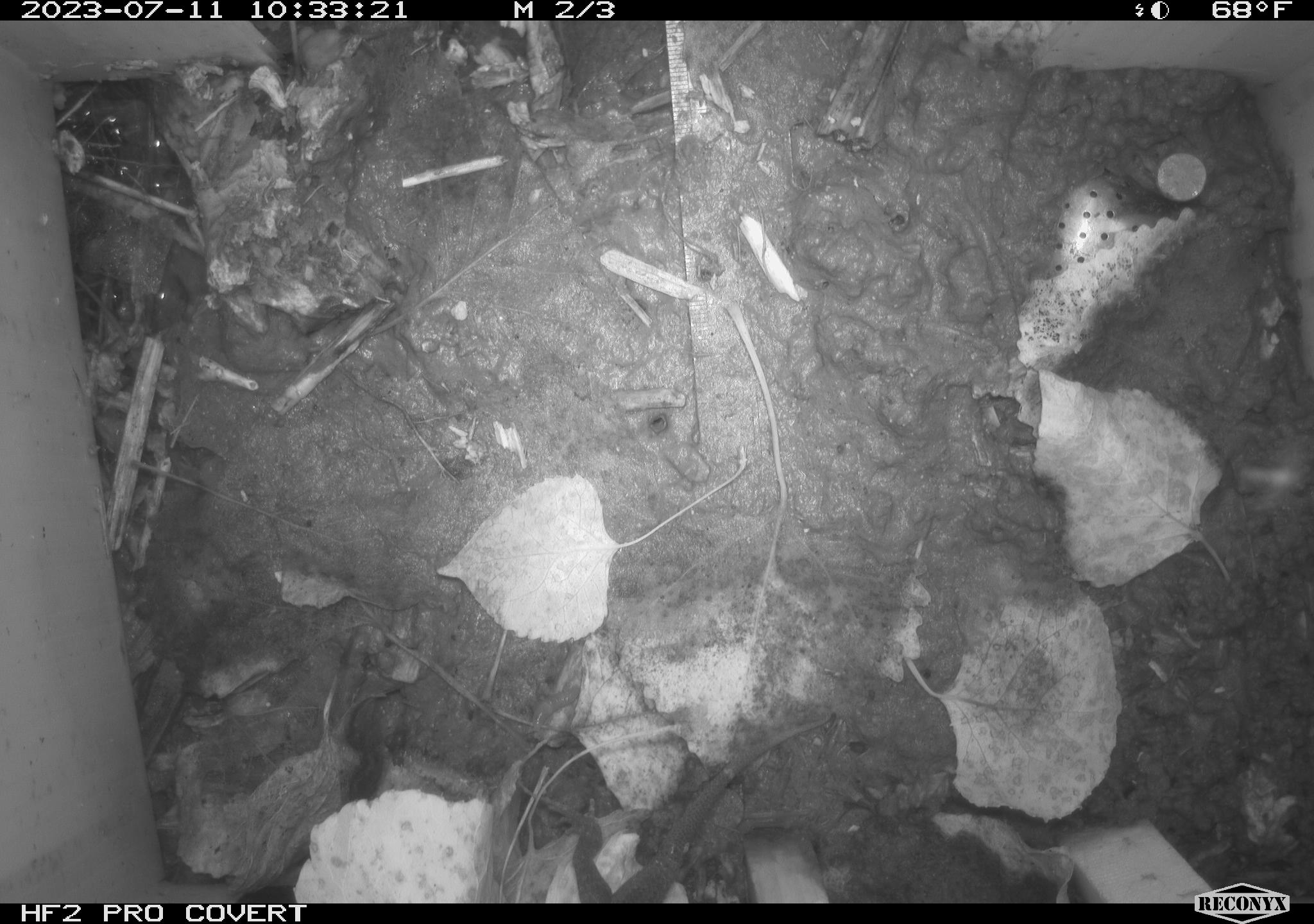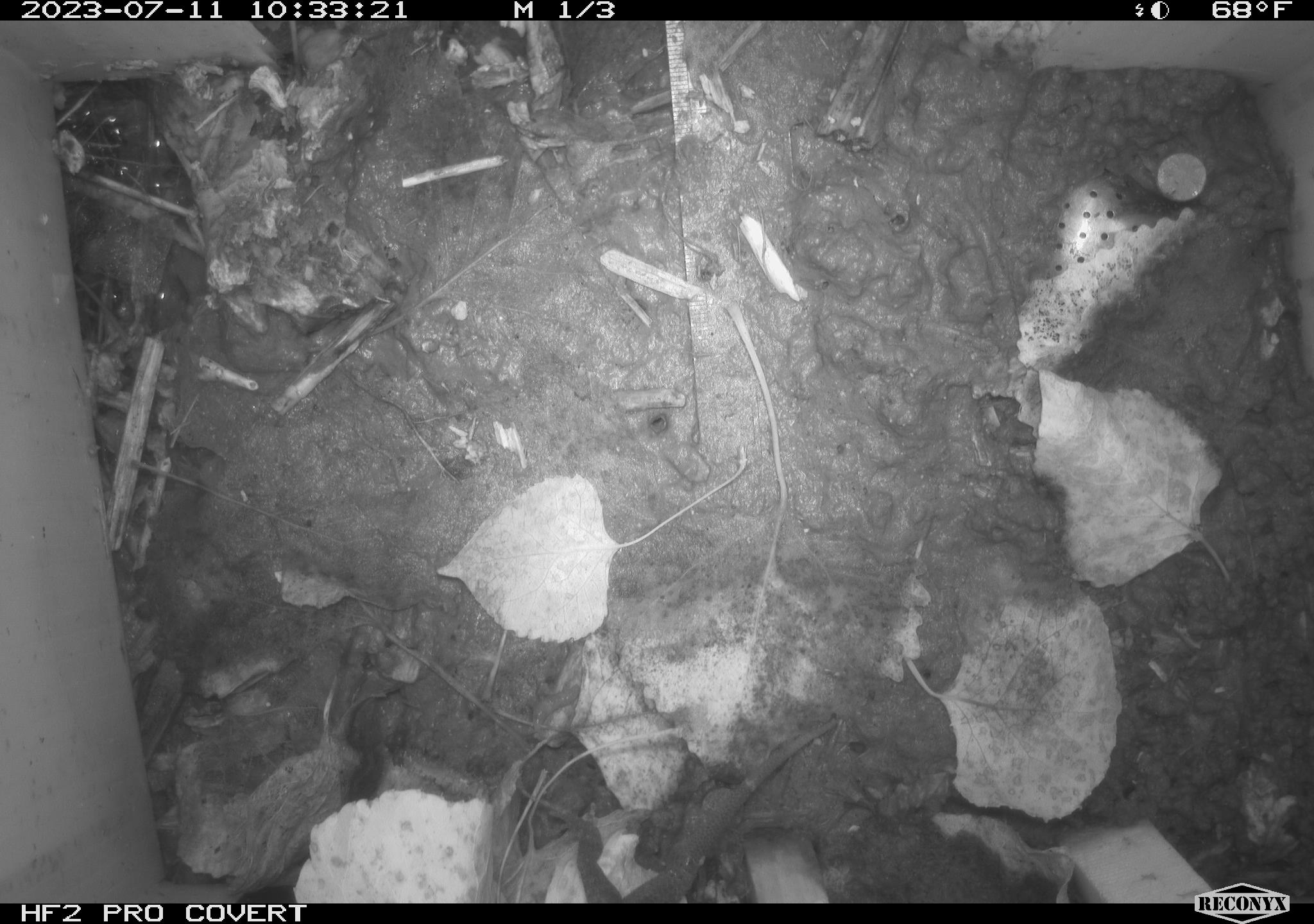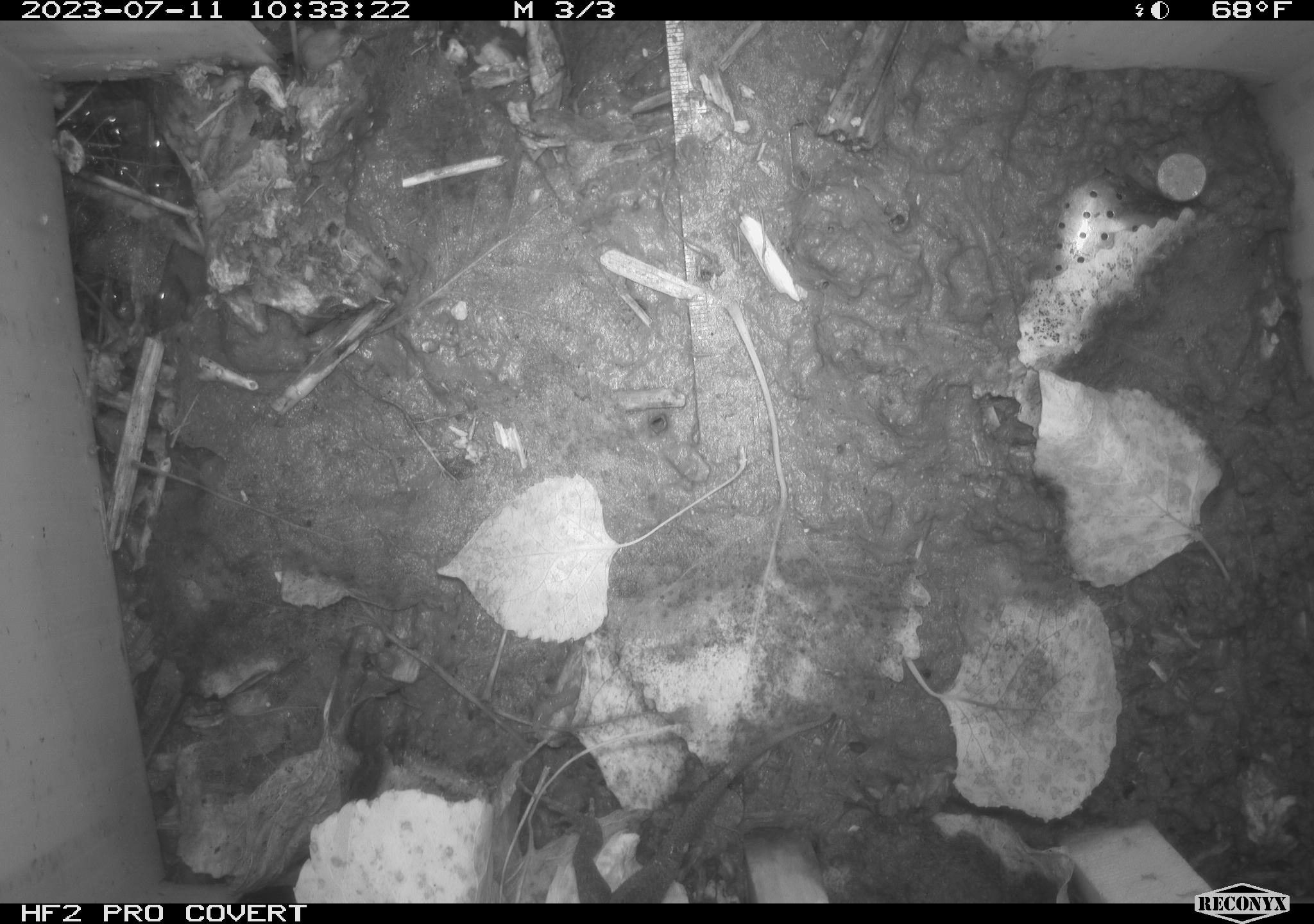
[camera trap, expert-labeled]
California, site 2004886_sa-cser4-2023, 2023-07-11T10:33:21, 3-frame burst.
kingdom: Animalia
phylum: Chordata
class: Reptilia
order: Squamata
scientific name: Squamata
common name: lizards and snakes